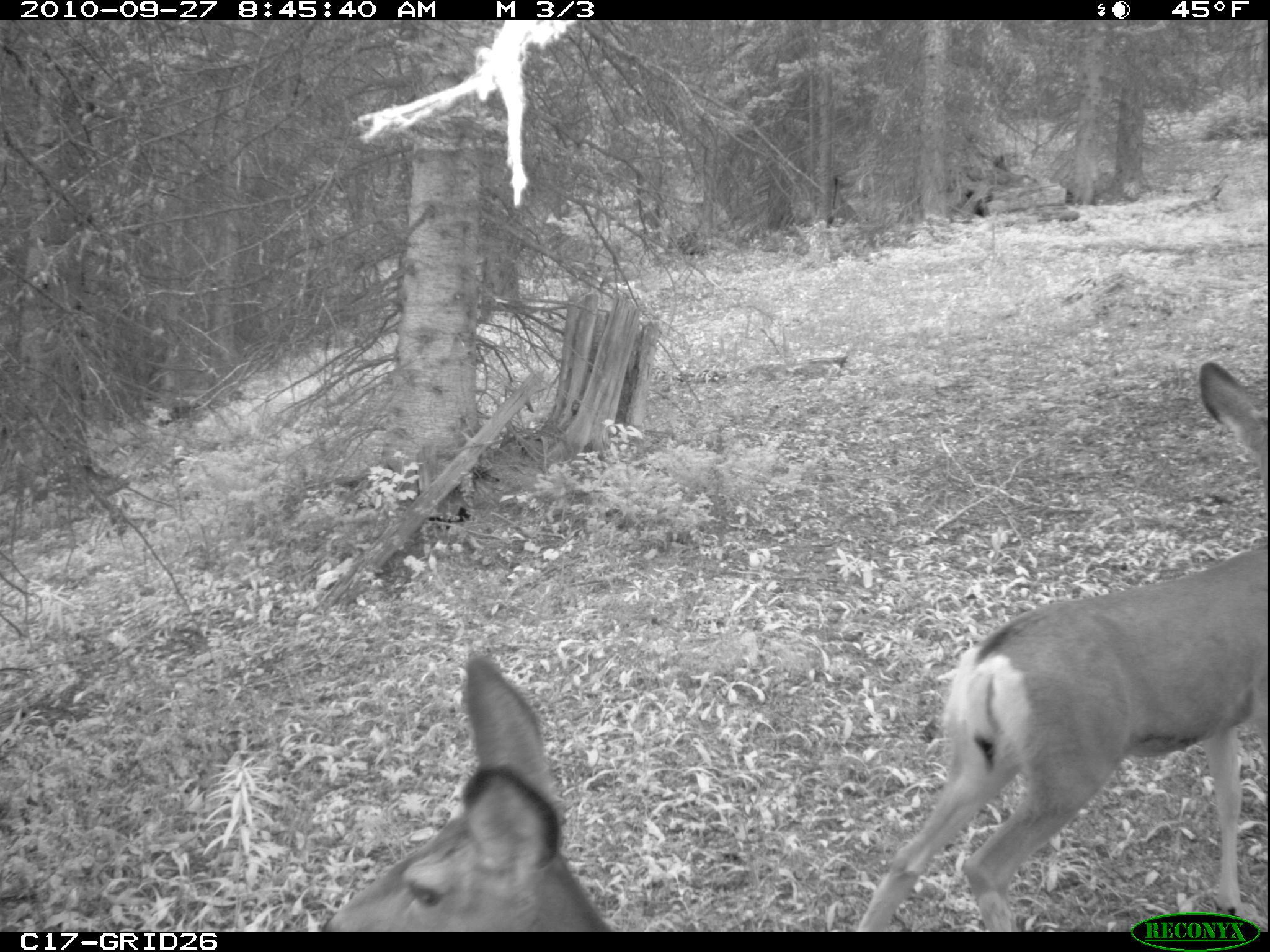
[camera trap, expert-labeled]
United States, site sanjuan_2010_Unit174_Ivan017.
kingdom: Animalia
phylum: Chordata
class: Mammalia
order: Artiodactyla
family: Cervidae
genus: Odocoileus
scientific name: Odocoileus hemionus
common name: mule deer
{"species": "Odocoileus hemionus (mule deer)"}